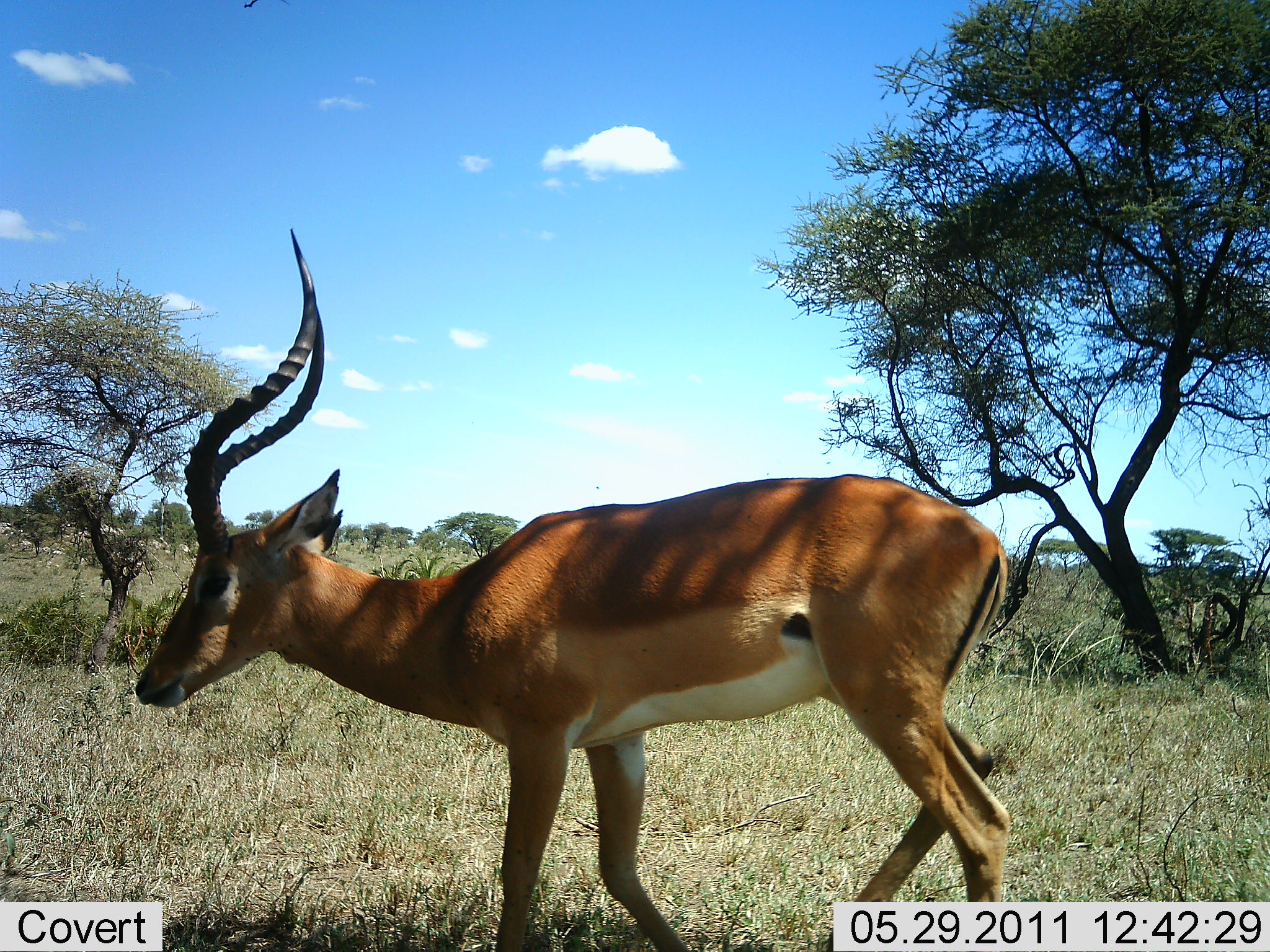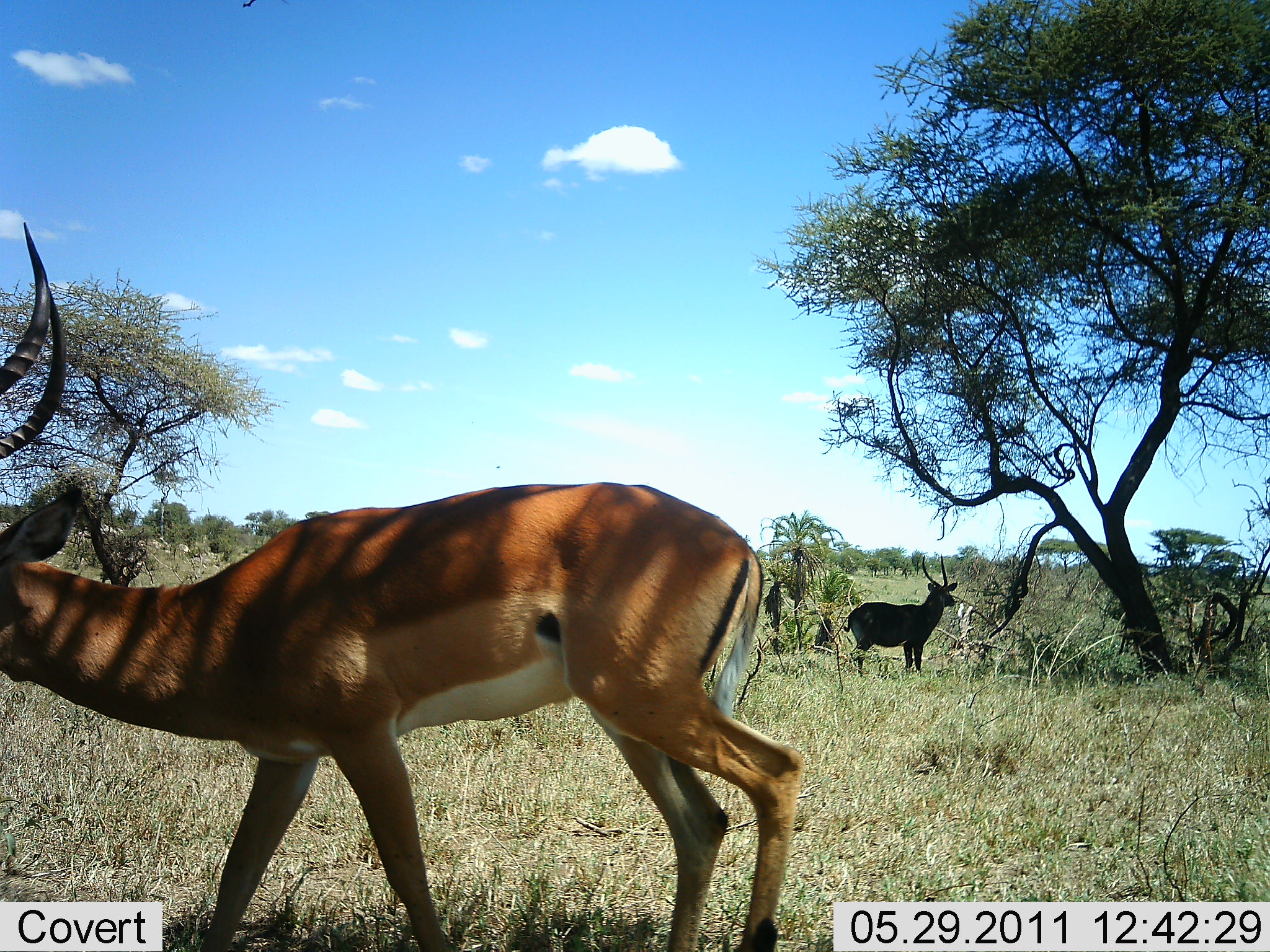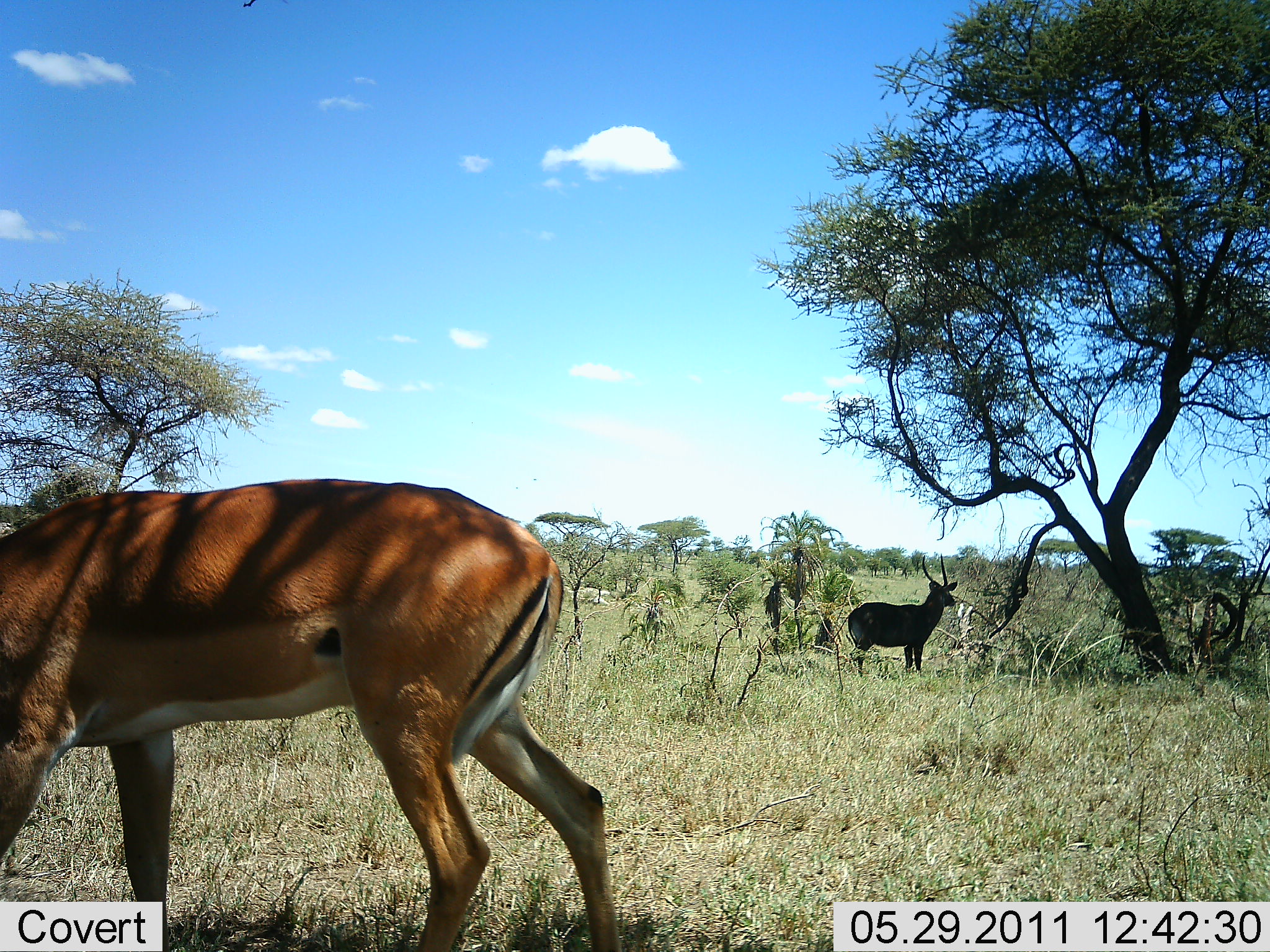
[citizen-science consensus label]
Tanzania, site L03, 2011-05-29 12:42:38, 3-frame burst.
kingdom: Animalia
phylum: Chordata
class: Mammalia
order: Artiodactyla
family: Bovidae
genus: Aepyceros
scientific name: Aepyceros melampus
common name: impala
Impala (Aepyceros melampus), count 2. Behavior (volunteer vote fractions): standing 45%, resting 0%, moving 82%, interacting 0%. Young present (vote fraction): 0%. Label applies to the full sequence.